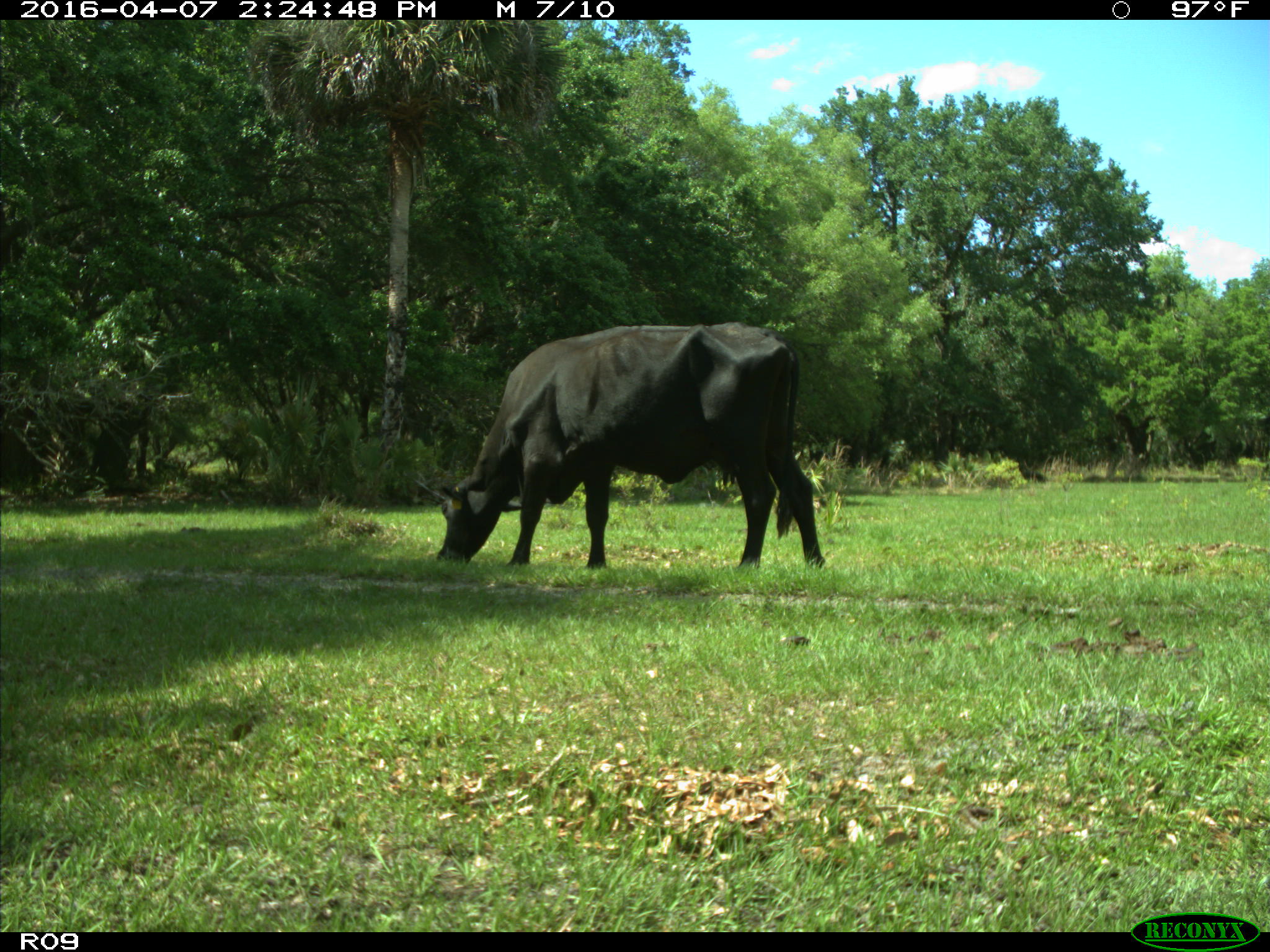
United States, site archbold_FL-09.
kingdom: Animalia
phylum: Chordata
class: Mammalia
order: Artiodactyla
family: Bovidae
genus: Bos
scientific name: Bos taurus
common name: domestic cow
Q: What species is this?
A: Bos taurus (domestic cow).